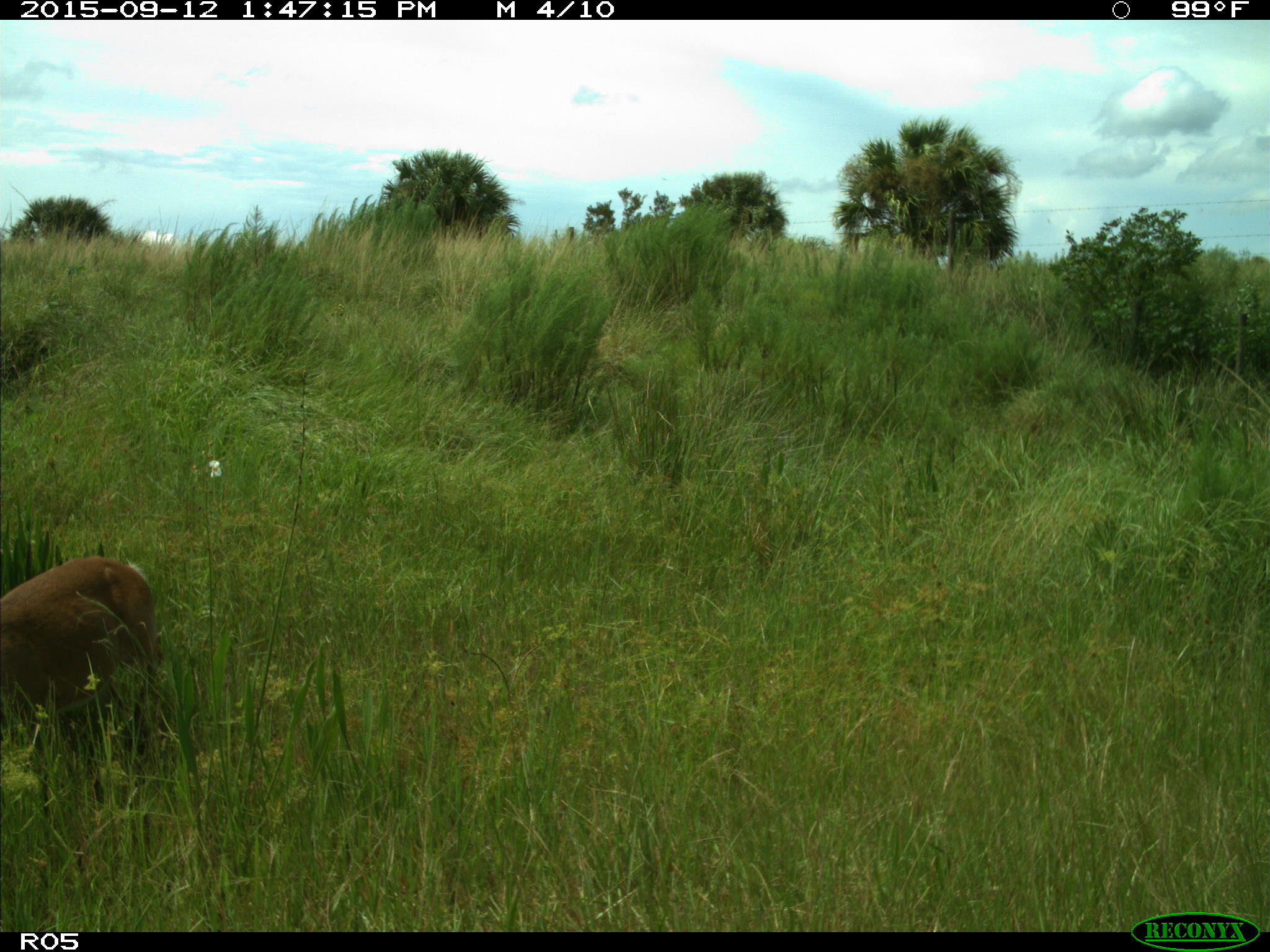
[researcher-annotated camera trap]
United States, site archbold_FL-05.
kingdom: Animalia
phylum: Chordata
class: Mammalia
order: Artiodactyla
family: Cervidae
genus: Odocoileus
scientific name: Odocoileus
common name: deer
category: unidentified deer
Unidentified deer (deer) (Odocoileus).